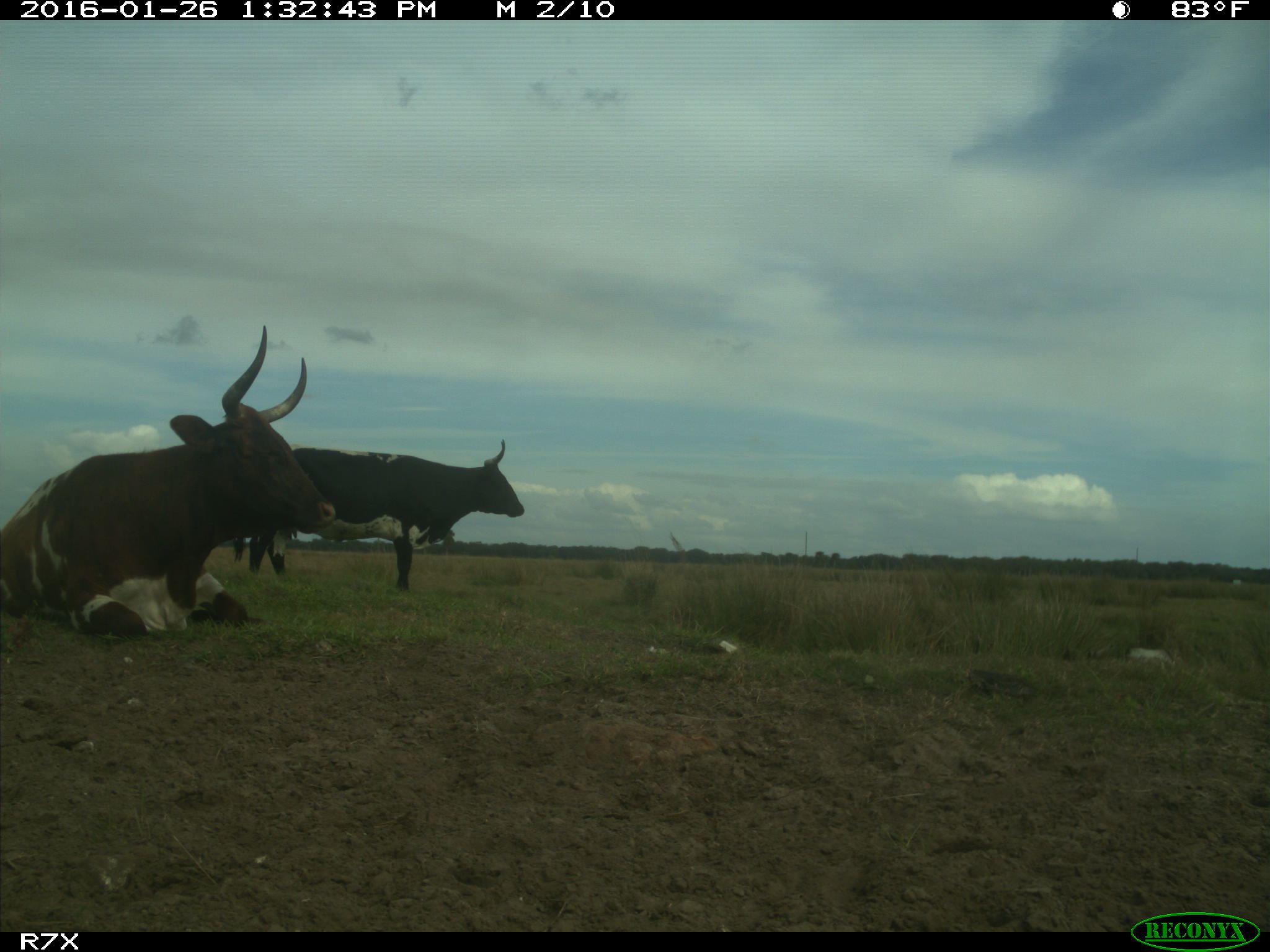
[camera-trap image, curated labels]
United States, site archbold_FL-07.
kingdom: Animalia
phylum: Chordata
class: Mammalia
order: Artiodactyla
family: Bovidae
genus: Bos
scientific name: Bos taurus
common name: domestic cow